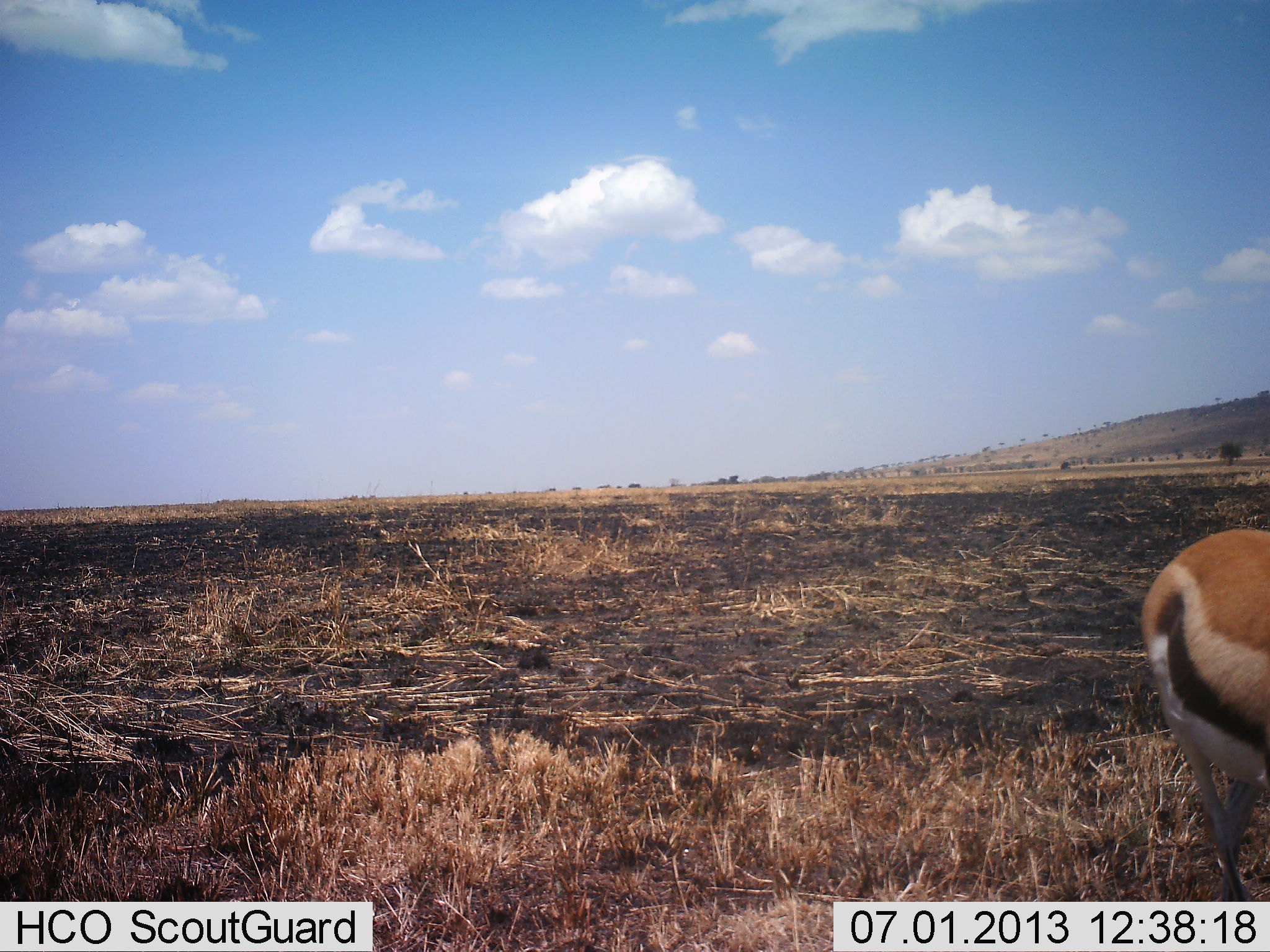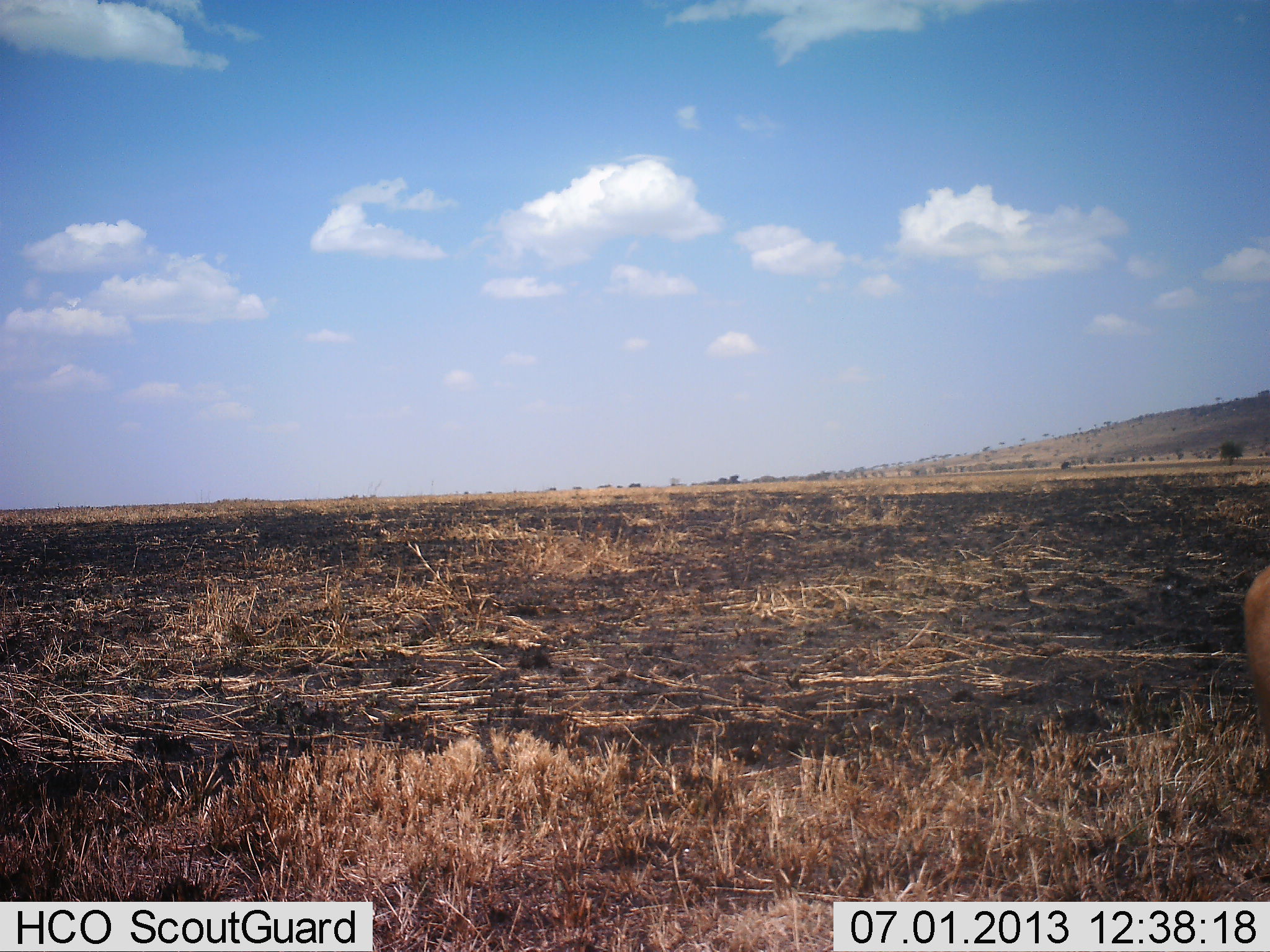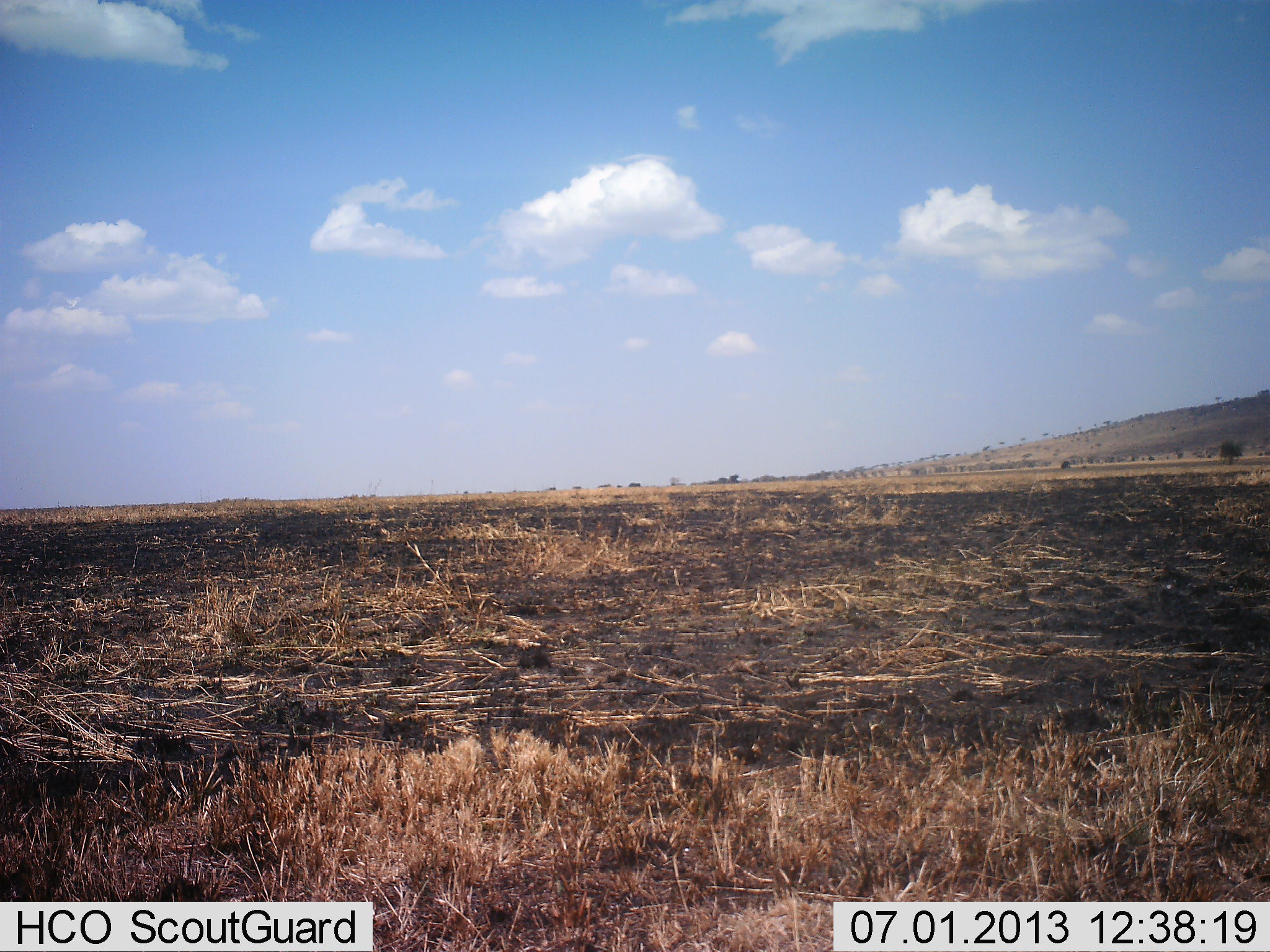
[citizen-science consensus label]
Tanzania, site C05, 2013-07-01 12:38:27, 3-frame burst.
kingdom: Animalia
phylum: Chordata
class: Mammalia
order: Artiodactyla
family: Bovidae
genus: Eudorcas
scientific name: Eudorcas thomsonii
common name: thomson's gazelle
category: gazellethomsons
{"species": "gazellethomsons (thomson's gazelle) (Eudorcas thomsonii)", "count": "1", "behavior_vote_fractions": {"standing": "17%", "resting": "0%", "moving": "78%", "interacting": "0%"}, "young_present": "0%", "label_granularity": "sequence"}